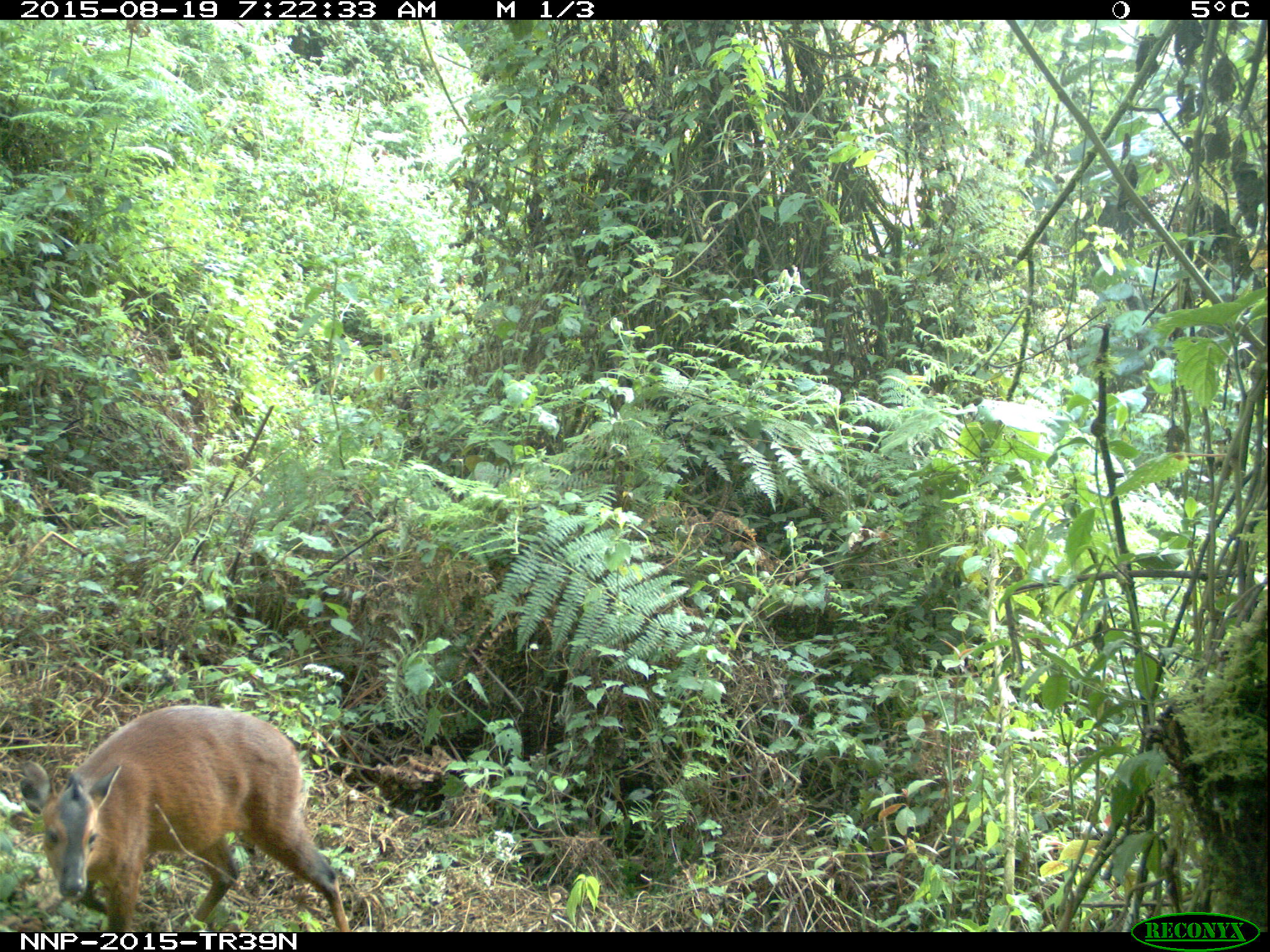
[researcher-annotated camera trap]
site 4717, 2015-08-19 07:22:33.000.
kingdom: Animalia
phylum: Chordata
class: Mammalia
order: Artiodactyla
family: Bovidae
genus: Cephalophus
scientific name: Cephalophus nigrifrons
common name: black-fronted duiker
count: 1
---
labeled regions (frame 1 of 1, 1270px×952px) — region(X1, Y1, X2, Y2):
cephalophus nigrifrons: region(19, 705, 350, 931)